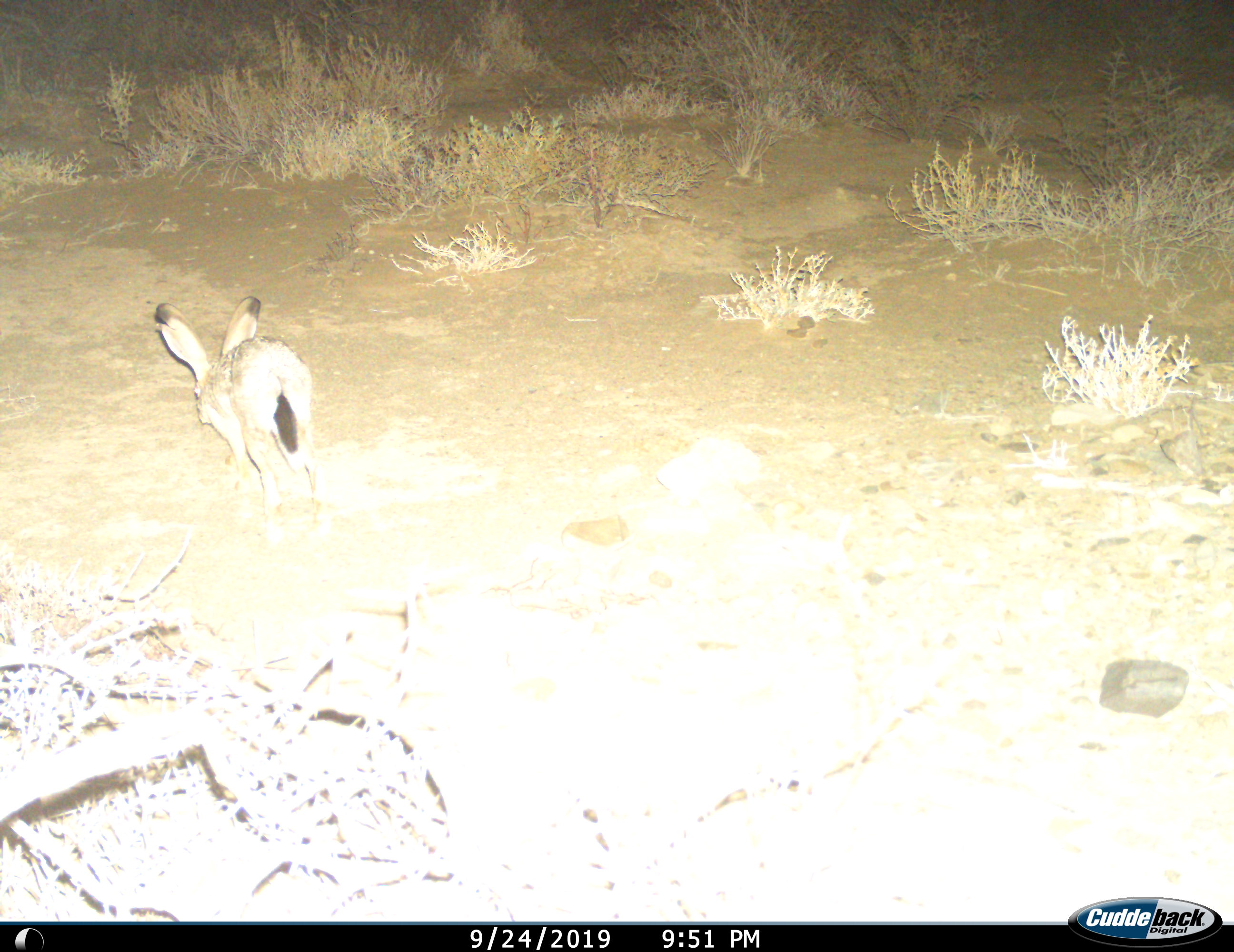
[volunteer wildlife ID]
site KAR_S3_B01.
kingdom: Animalia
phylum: Chordata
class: Mammalia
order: Lagomorpha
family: Leporidae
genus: Lepus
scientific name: Lepus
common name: hare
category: hareunknown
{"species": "hareunknown (hare) (Lepus)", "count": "1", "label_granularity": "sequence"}